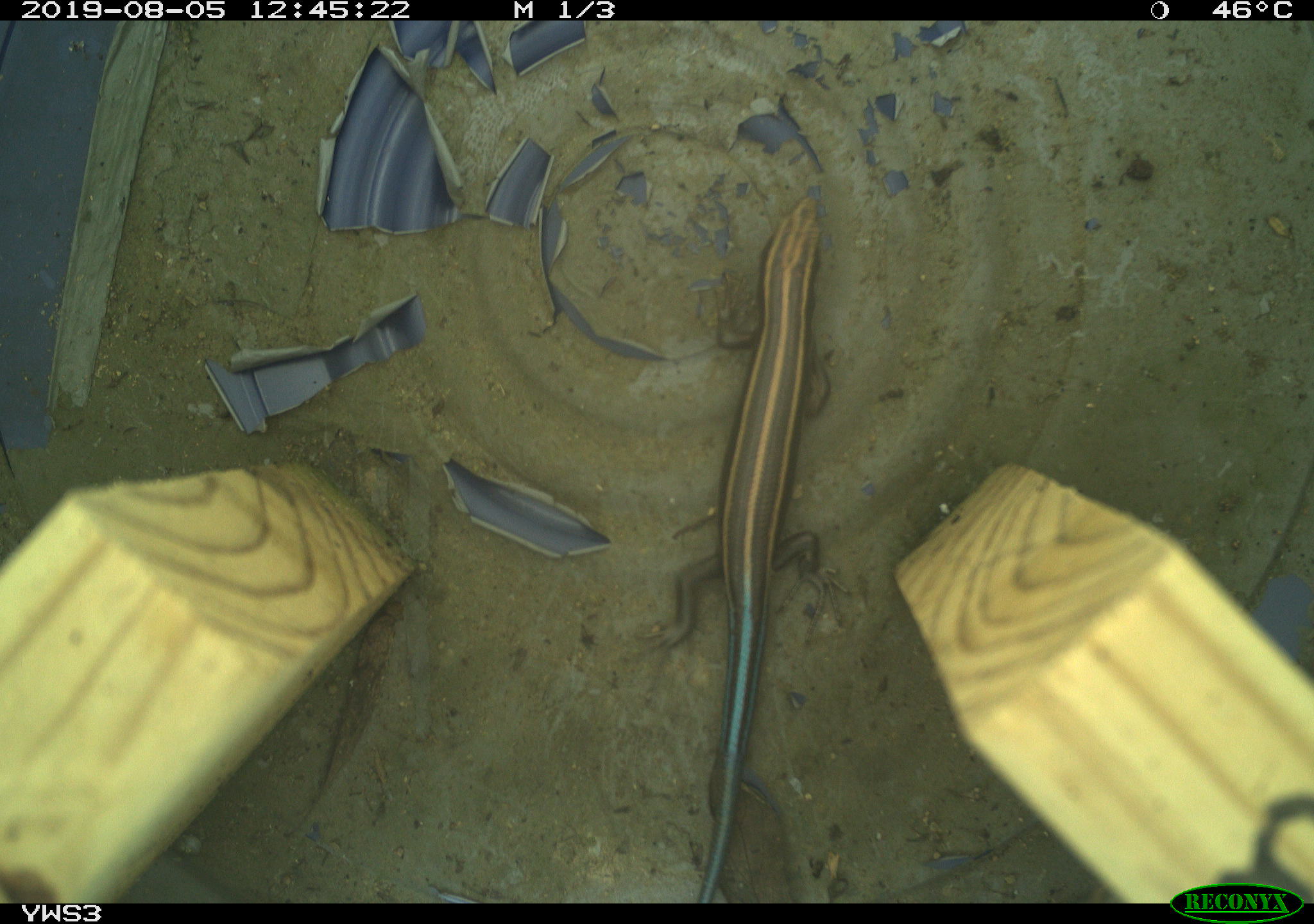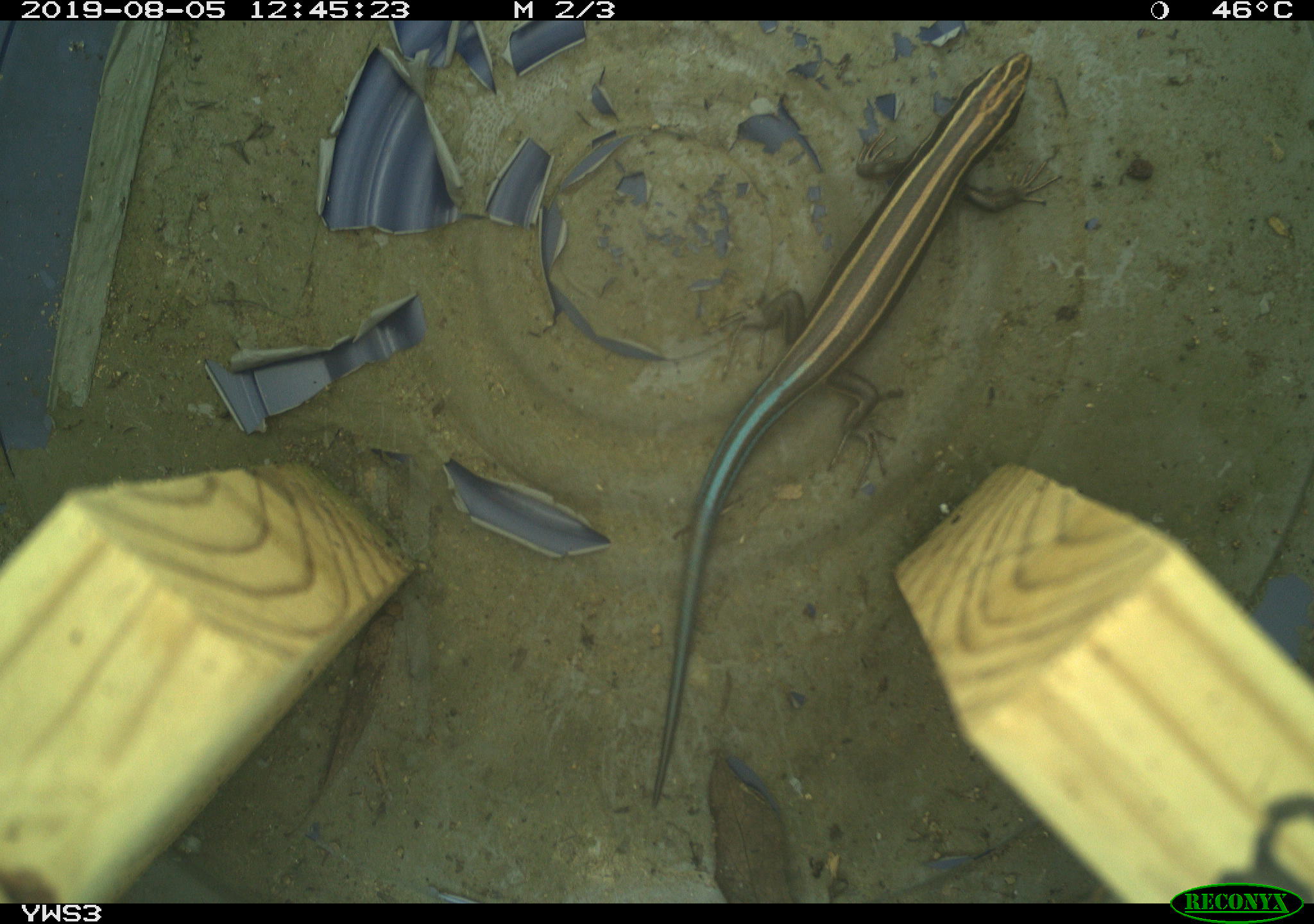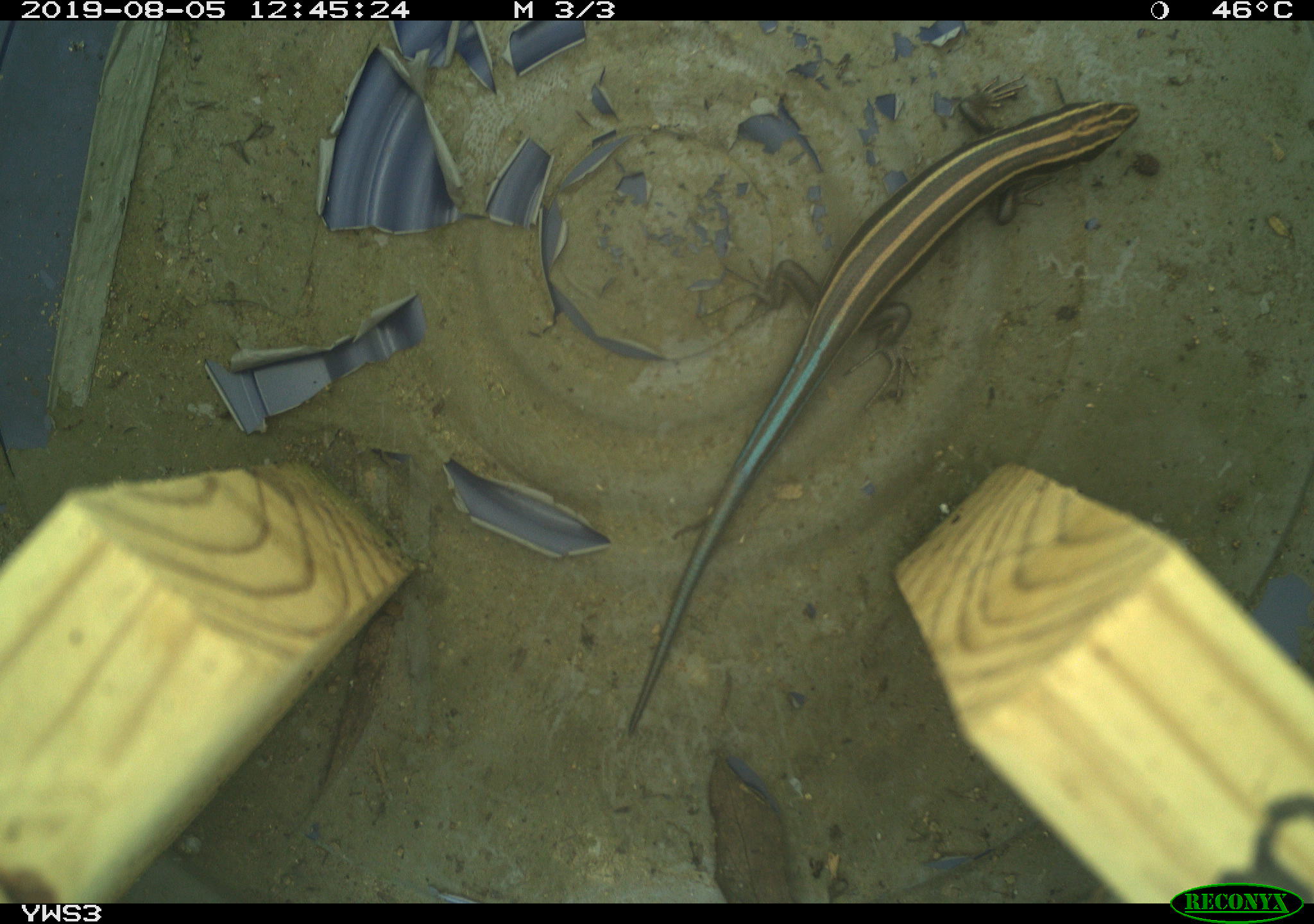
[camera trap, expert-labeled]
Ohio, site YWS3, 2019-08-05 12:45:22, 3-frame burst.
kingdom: Animalia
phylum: Chordata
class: Reptilia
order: Squamata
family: Scincidae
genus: Plestiodon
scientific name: Plestiodon fasciatus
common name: common five-lined skink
Common five-lined skink (Plestiodon fasciatus).